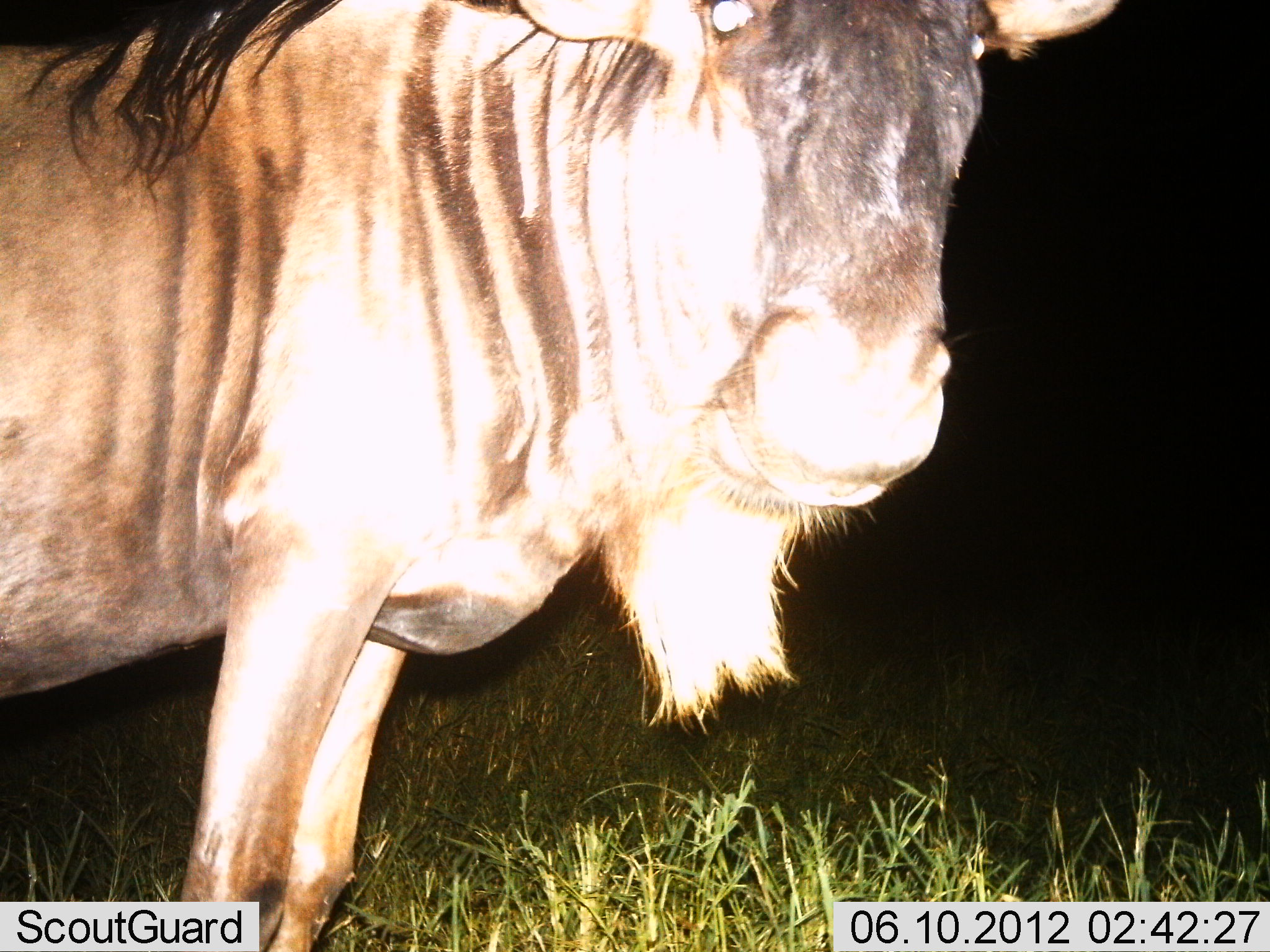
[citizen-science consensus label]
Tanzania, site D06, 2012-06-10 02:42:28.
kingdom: Animalia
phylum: Chordata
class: Mammalia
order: Artiodactyla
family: Bovidae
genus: Connochaetes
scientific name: Connochaetes taurinus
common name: blue wildebeest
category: wildebeest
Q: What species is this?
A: Wildebeest (blue wildebeest) (Connochaetes taurinus).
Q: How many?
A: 1.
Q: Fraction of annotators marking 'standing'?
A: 100%.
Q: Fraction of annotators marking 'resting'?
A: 0%.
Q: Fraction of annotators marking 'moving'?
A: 0%.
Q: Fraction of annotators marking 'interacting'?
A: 0%.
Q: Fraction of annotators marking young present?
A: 0%.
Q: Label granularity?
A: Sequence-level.